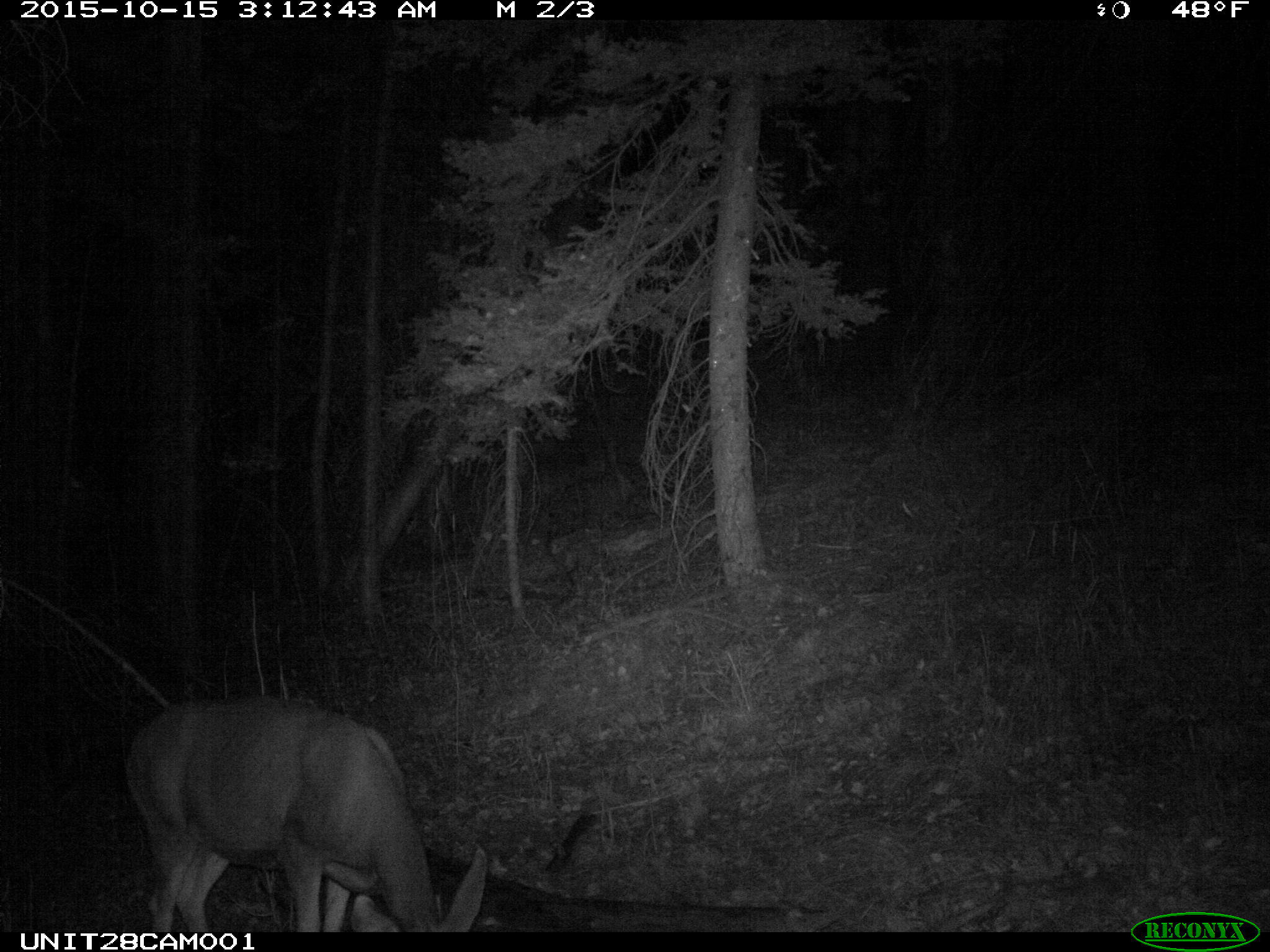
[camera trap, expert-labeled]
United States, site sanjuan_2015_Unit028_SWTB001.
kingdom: Animalia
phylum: Chordata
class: Mammalia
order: Artiodactyla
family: Cervidae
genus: Odocoileus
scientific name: Odocoileus hemionus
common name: mule deer